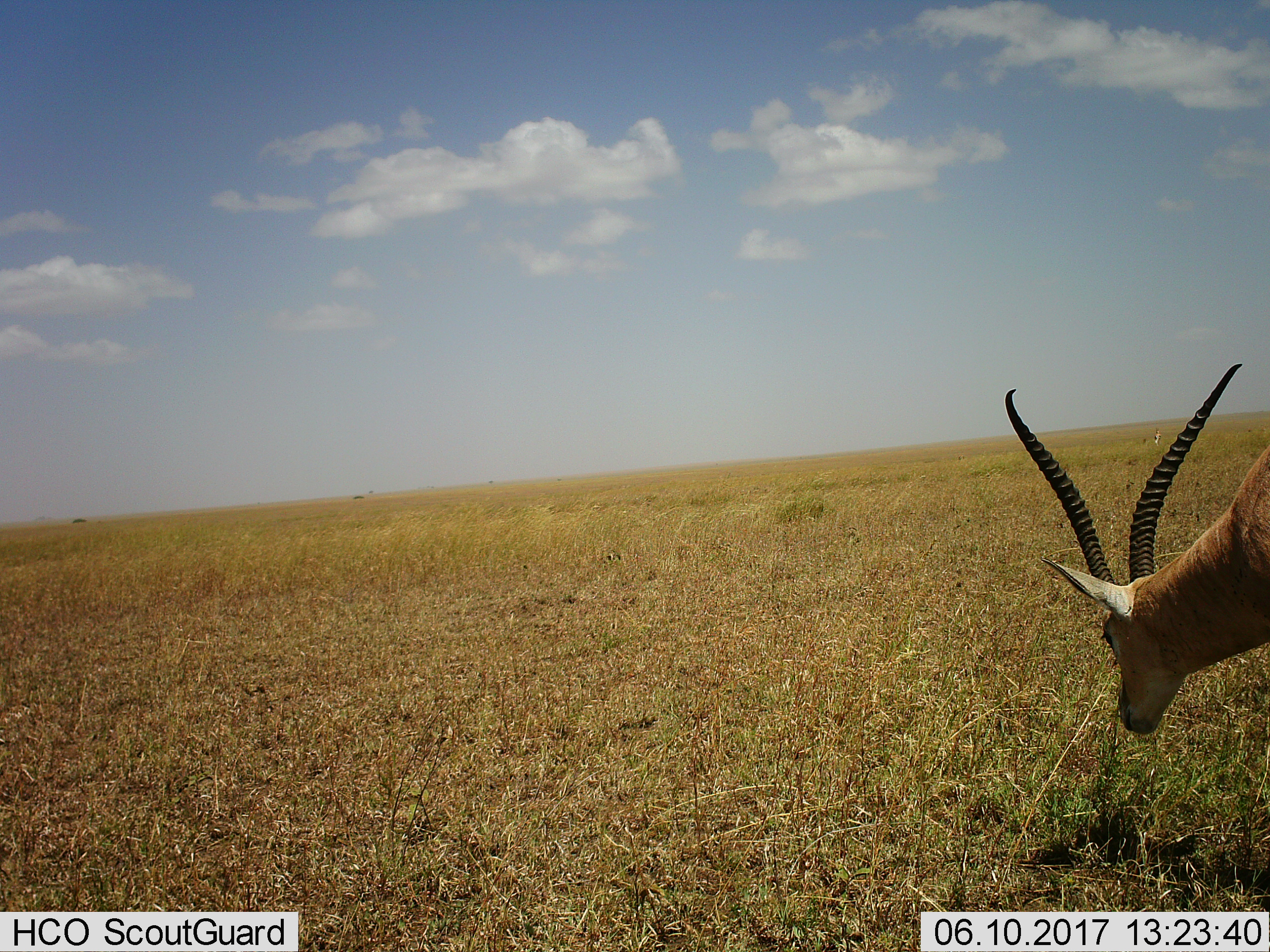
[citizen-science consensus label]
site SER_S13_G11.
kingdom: Animalia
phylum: Chordata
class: Mammalia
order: Artiodactyla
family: Bovidae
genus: Nanger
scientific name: Nanger granti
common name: grant's gazelle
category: gazellegrants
Gazellegrants (grant's gazelle) (Nanger granti), count 1. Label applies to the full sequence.